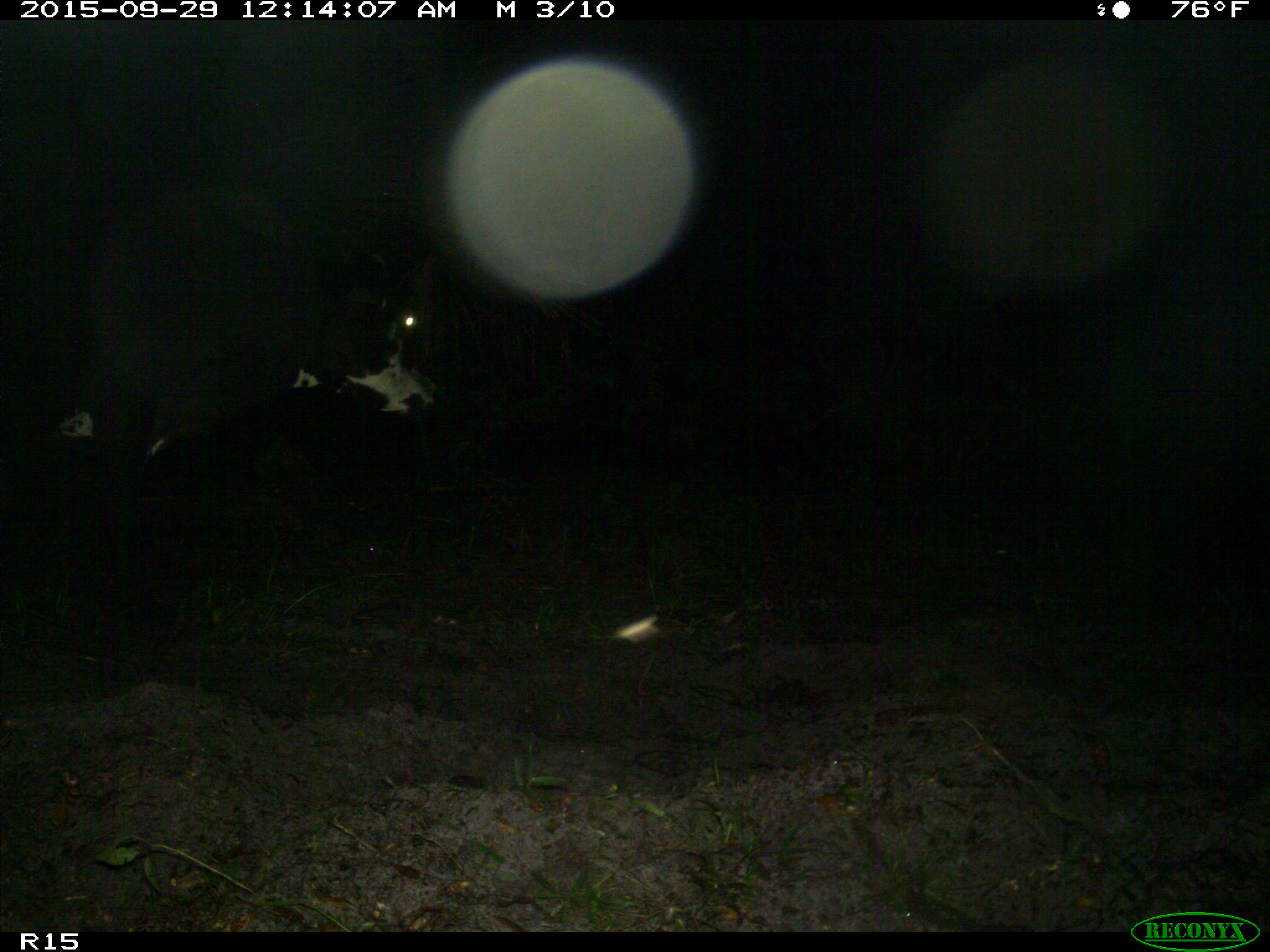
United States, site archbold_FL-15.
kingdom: Animalia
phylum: Chordata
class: Mammalia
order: Artiodactyla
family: Bovidae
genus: Bos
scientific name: Bos taurus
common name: domestic cow